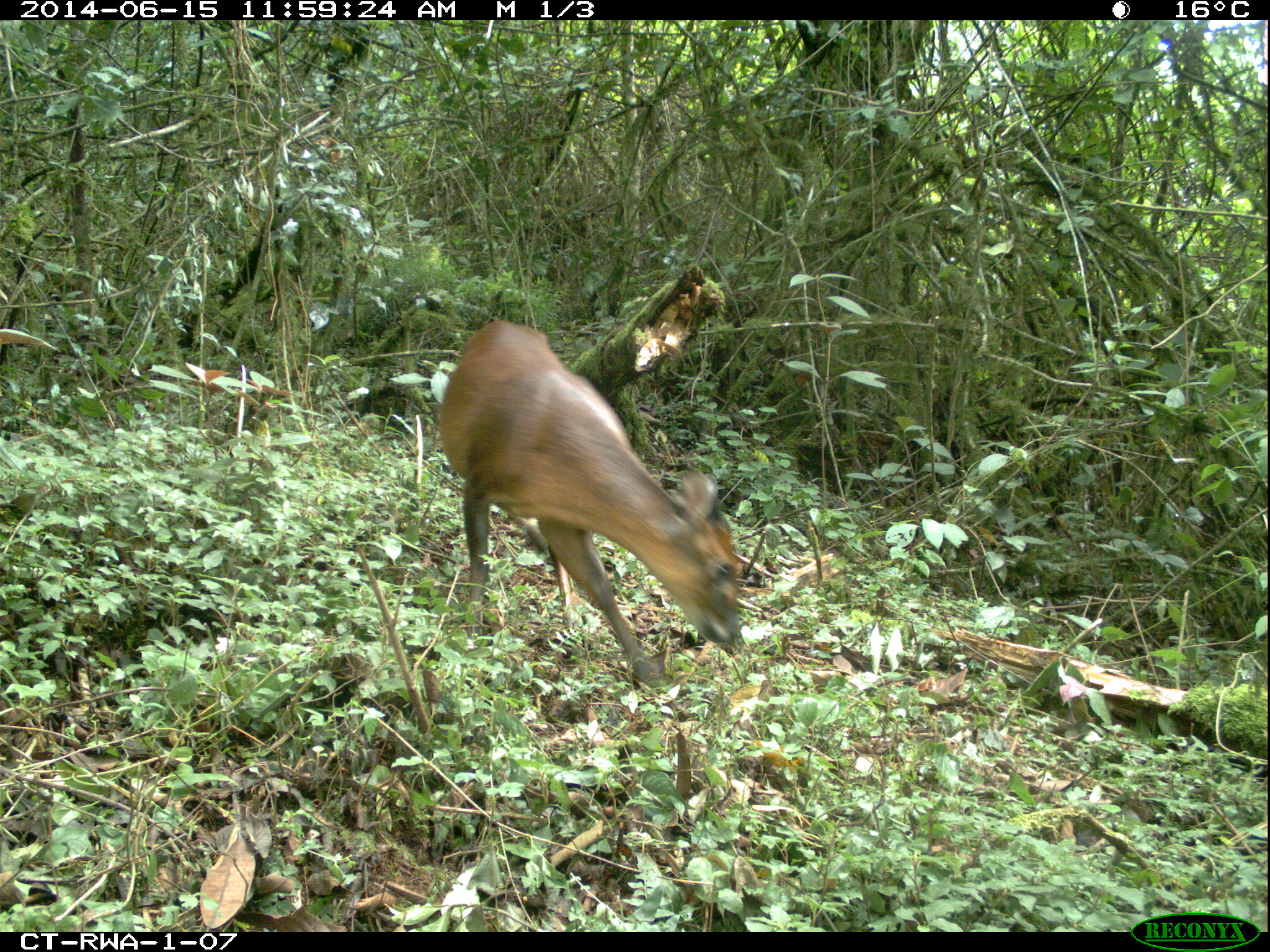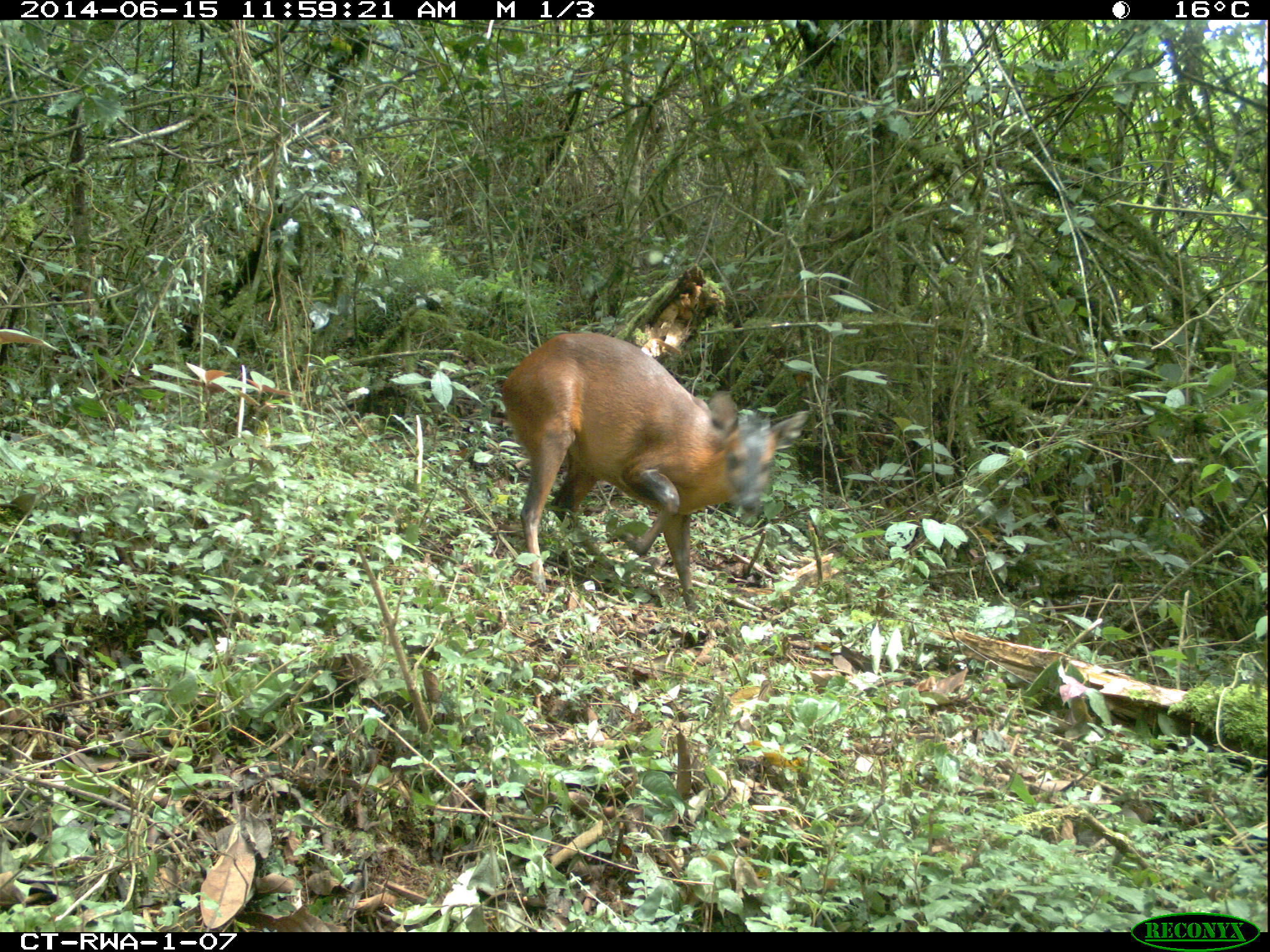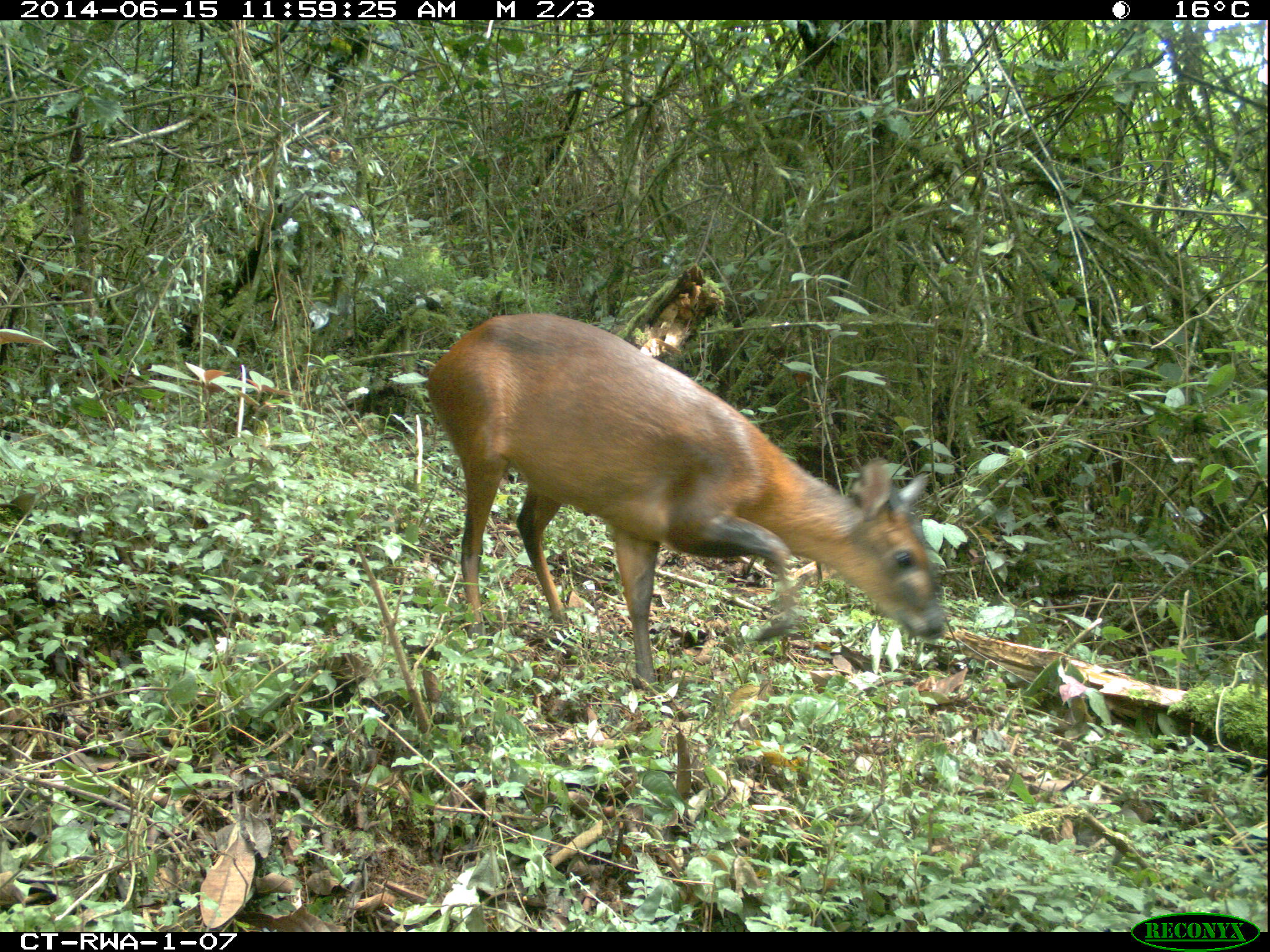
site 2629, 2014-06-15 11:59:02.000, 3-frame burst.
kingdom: Animalia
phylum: Chordata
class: Mammalia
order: Artiodactyla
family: Bovidae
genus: Cephalophus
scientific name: Cephalophus nigrifrons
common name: black-fronted duiker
Cephalophus nigrifrons (black-fronted duiker), count 1.